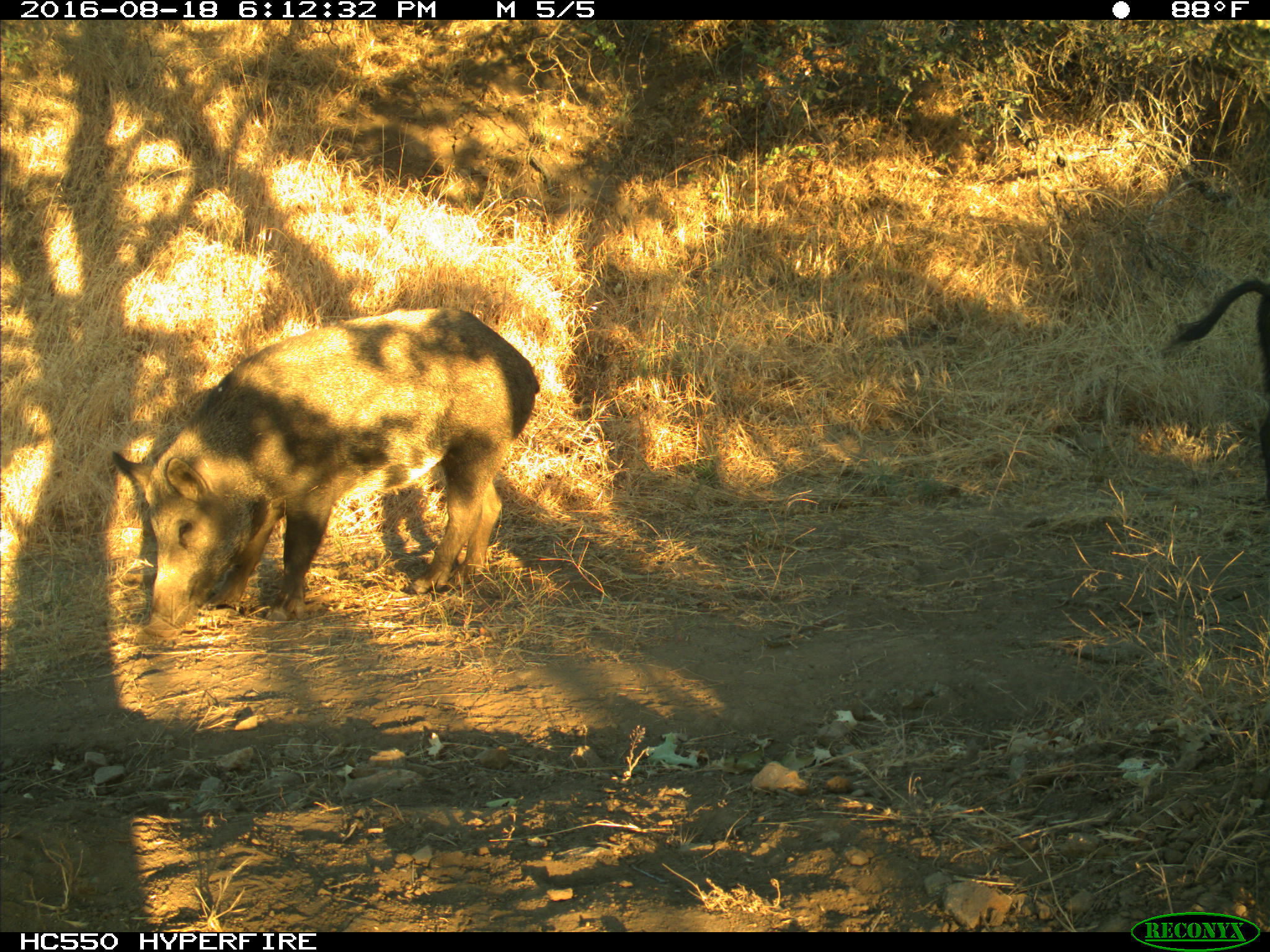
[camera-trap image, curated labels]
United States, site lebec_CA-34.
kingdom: Animalia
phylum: Chordata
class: Mammalia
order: Artiodactyla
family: Suidae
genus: Sus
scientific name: Sus scrofa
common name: wild boar